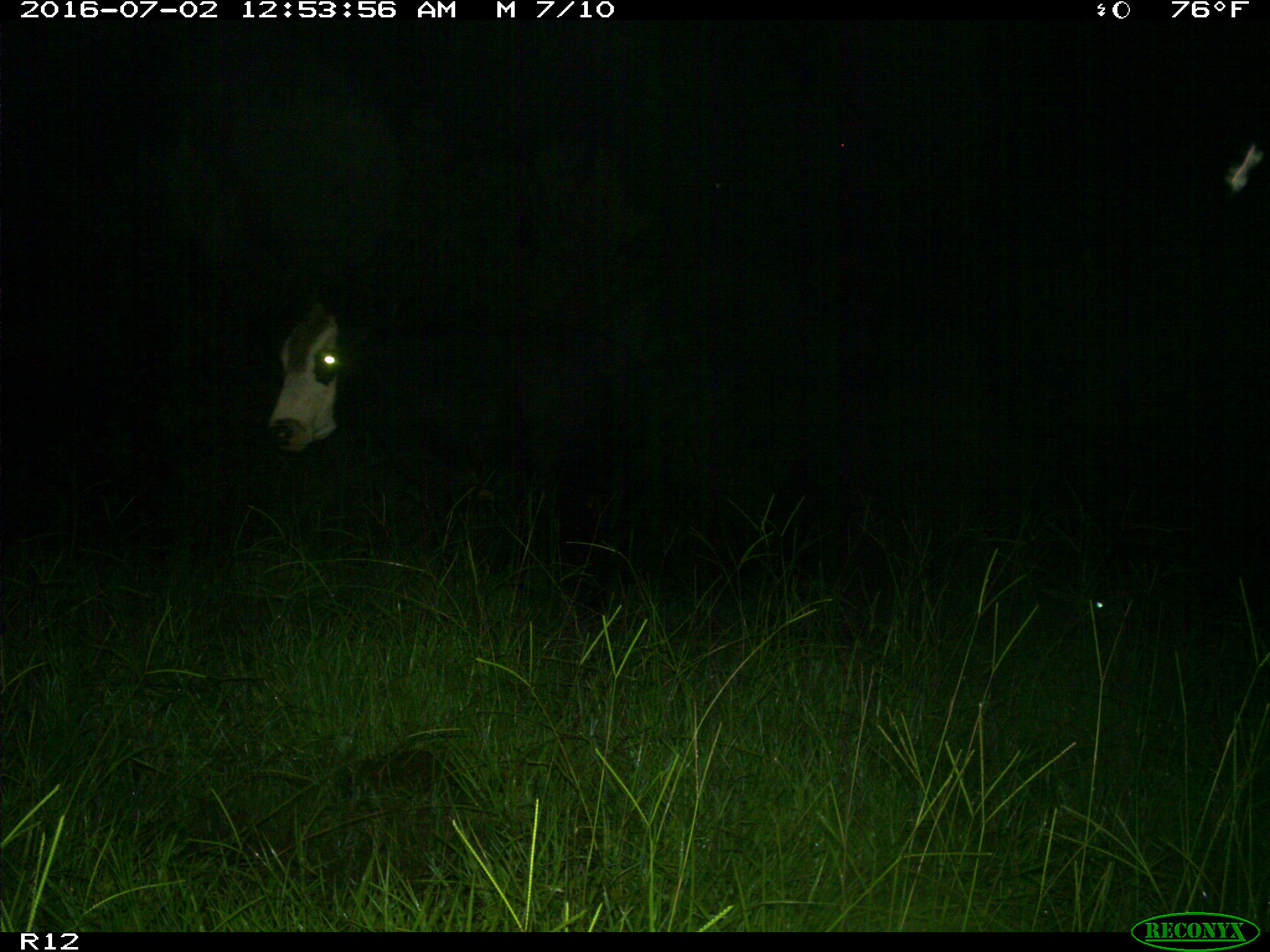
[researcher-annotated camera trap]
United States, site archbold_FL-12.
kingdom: Animalia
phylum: Chordata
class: Mammalia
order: Artiodactyla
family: Bovidae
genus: Bos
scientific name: Bos taurus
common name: domestic cow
Bos taurus (domestic cow).